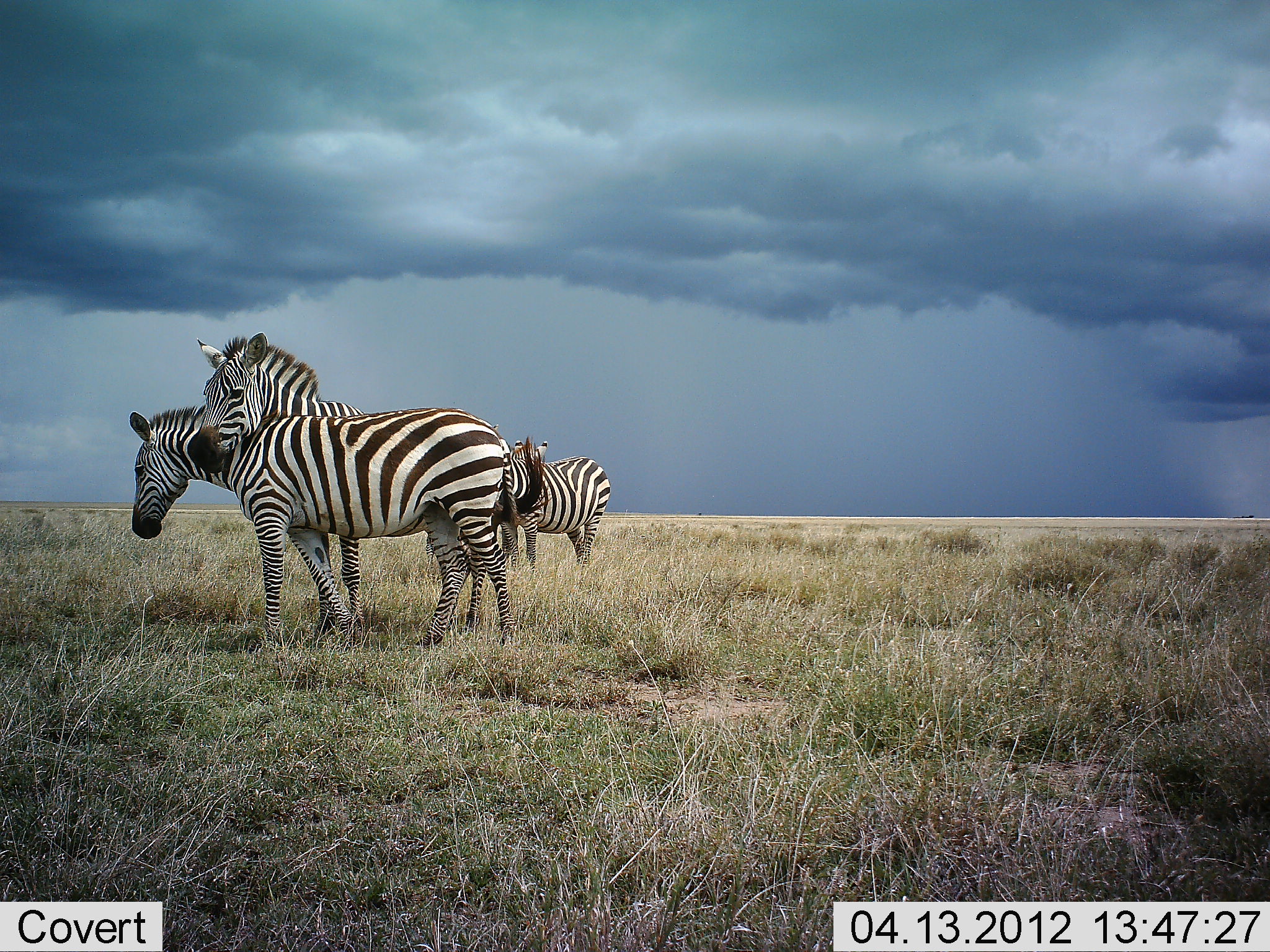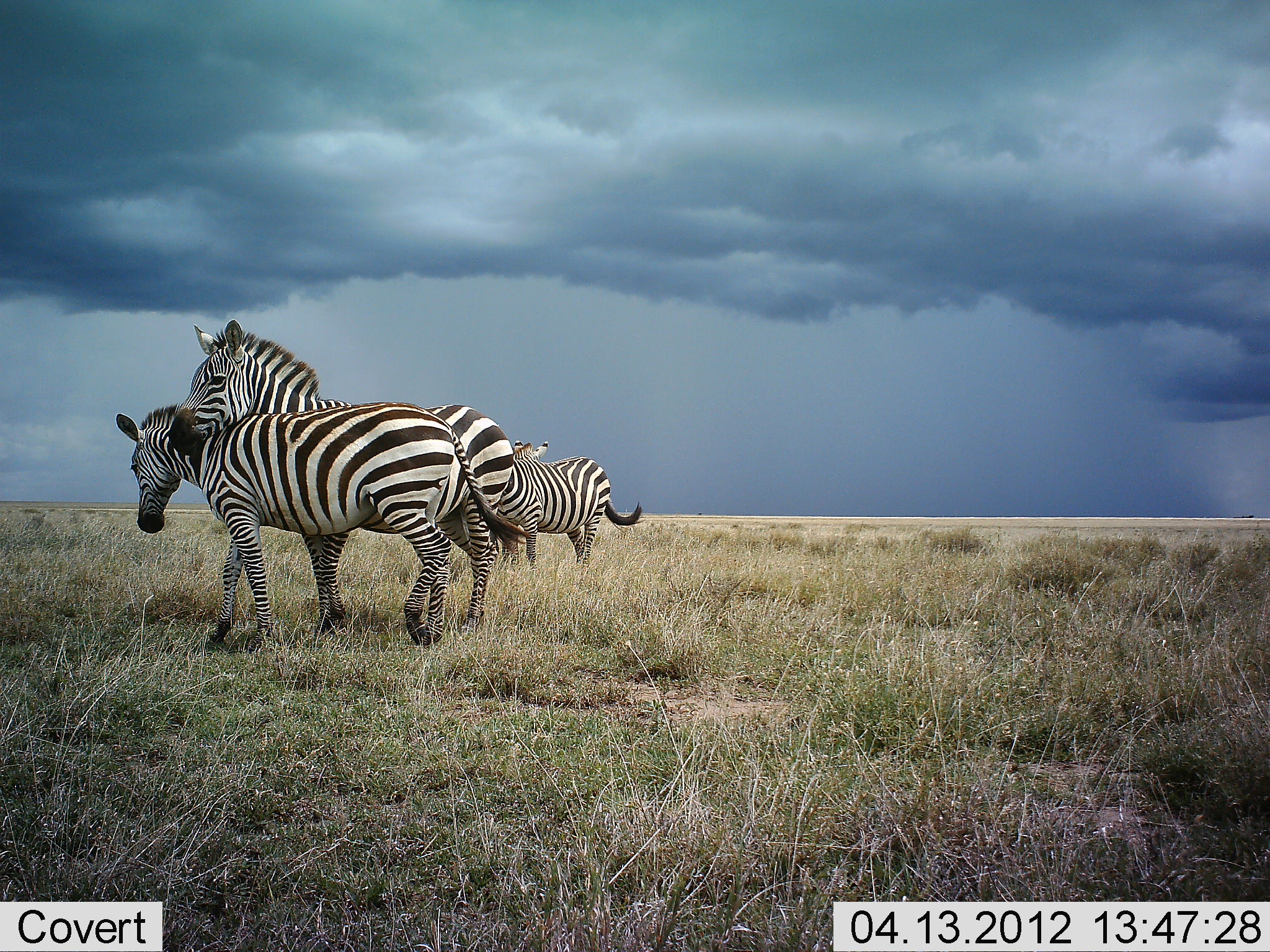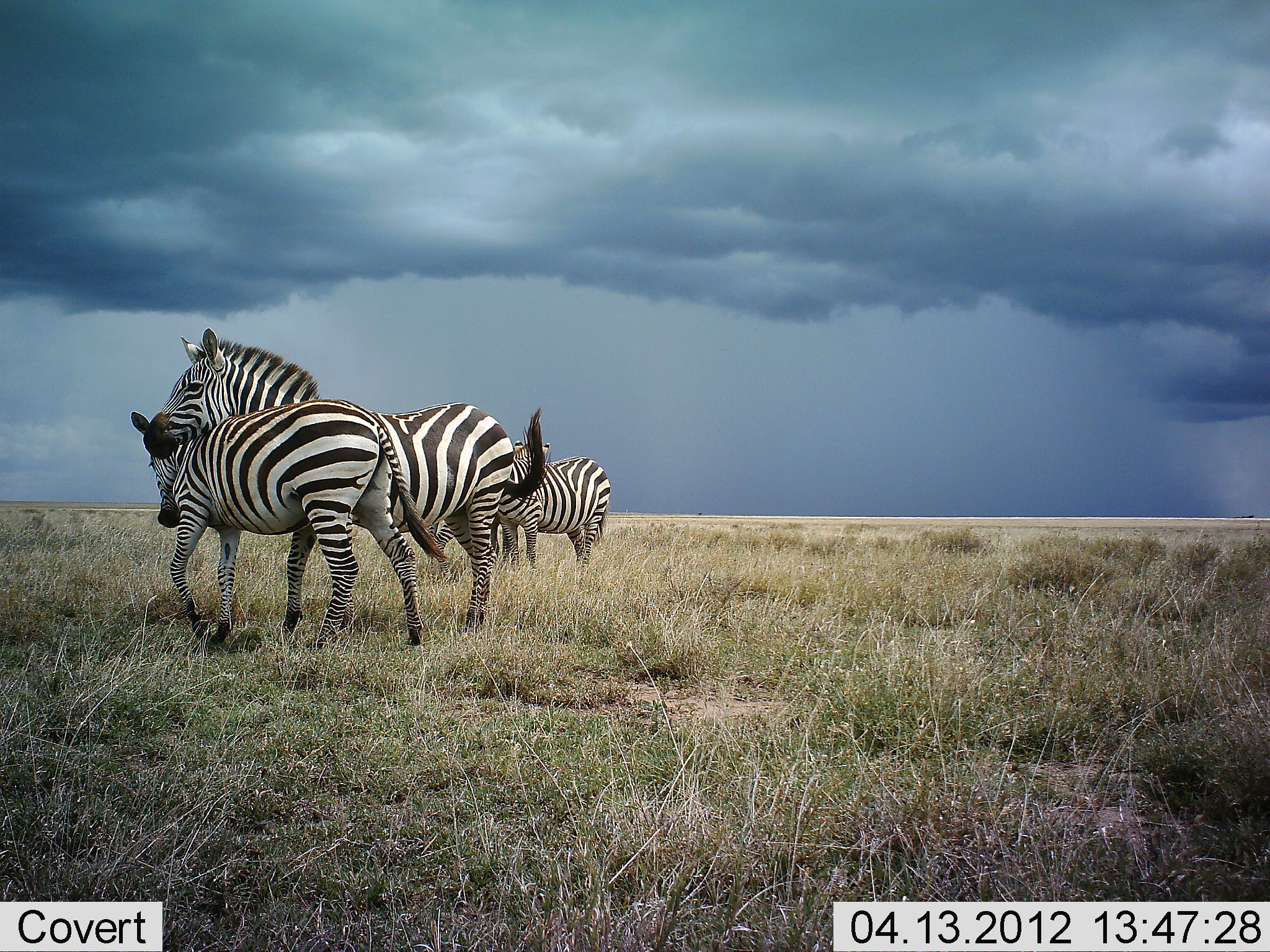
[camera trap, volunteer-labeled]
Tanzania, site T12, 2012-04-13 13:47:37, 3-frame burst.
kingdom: Animalia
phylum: Chordata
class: Mammalia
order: Perissodactyla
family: Equidae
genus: Equus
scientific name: Equus quagga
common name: plains zebra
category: zebra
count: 4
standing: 73%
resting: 9%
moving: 9%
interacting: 64%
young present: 0%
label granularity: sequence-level